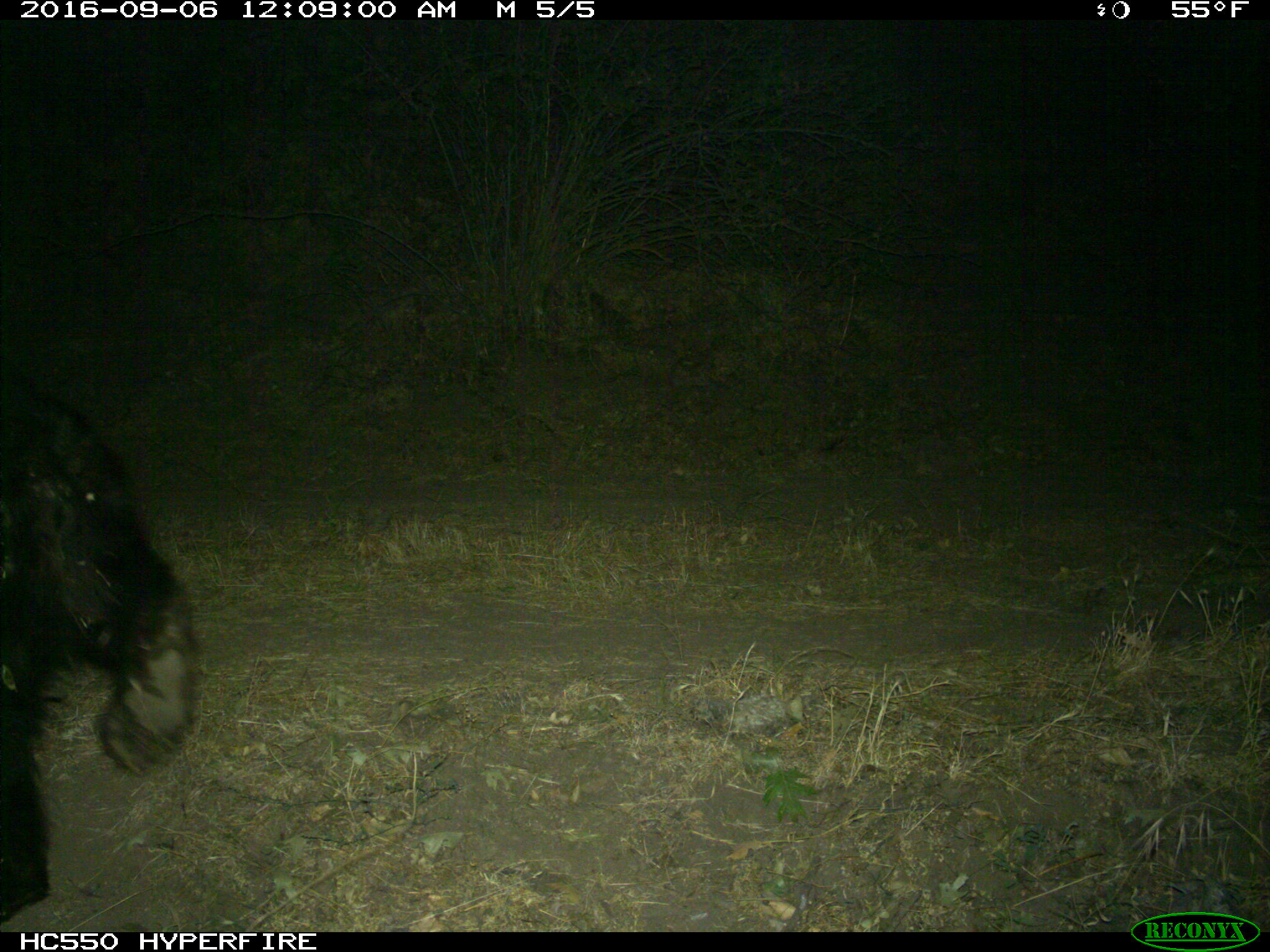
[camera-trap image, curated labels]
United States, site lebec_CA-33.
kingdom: Animalia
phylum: Chordata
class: Mammalia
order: Carnivora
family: Ursidae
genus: Ursus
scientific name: Ursus americanus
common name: american black bear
Ursus americanus (american black bear).